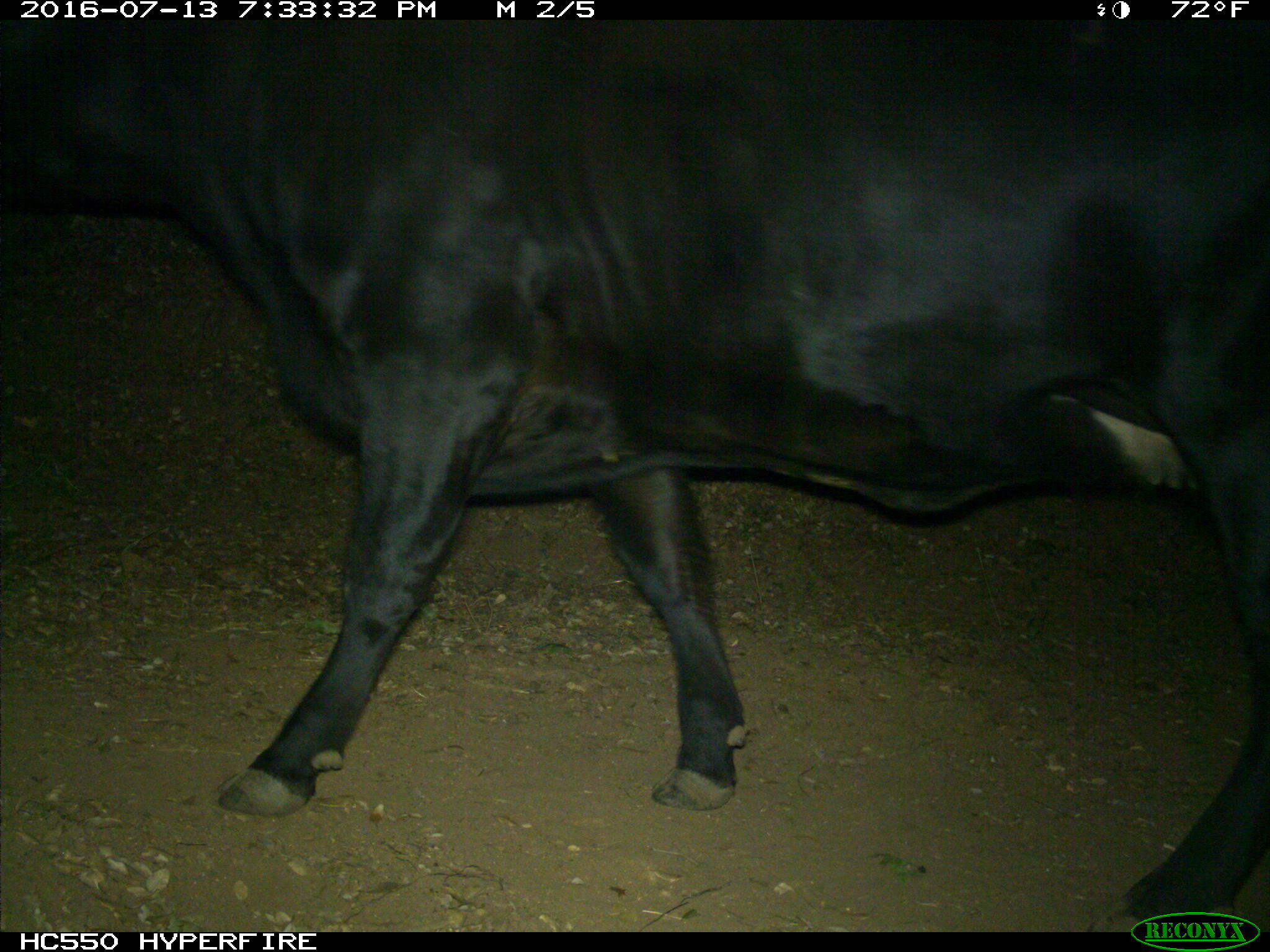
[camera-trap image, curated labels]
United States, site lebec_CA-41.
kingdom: Animalia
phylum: Chordata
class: Mammalia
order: Artiodactyla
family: Bovidae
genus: Bos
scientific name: Bos taurus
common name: domestic cow